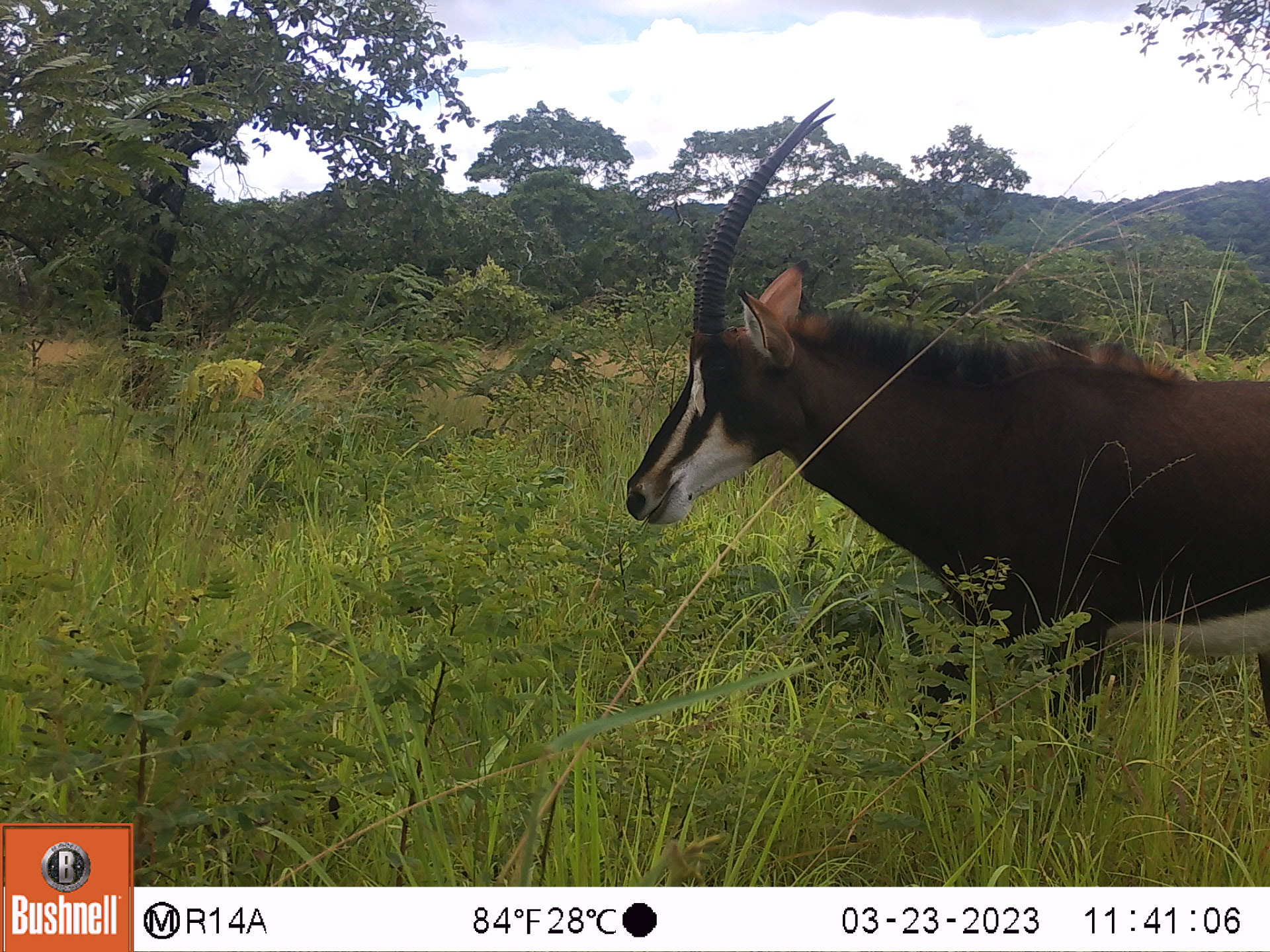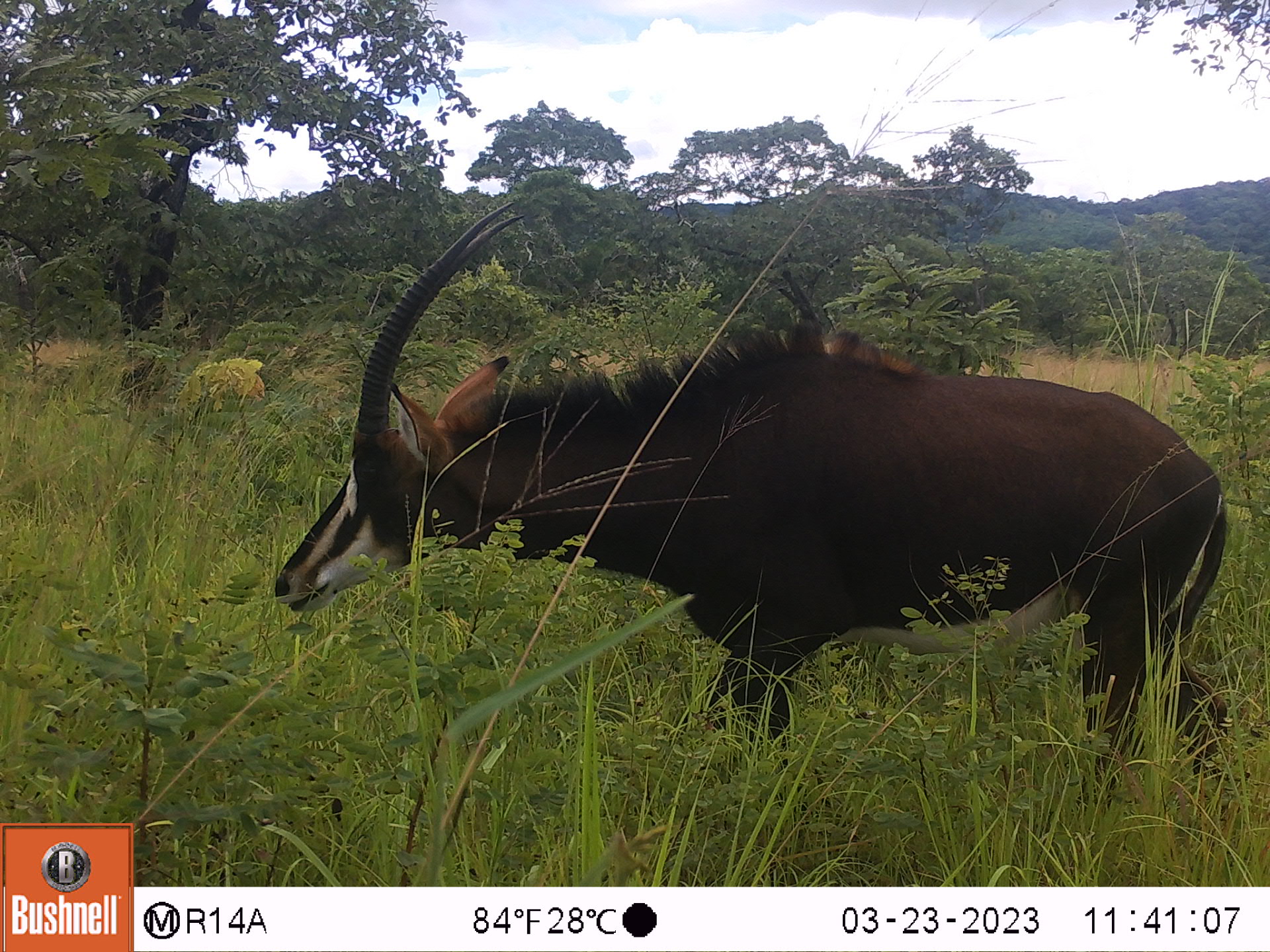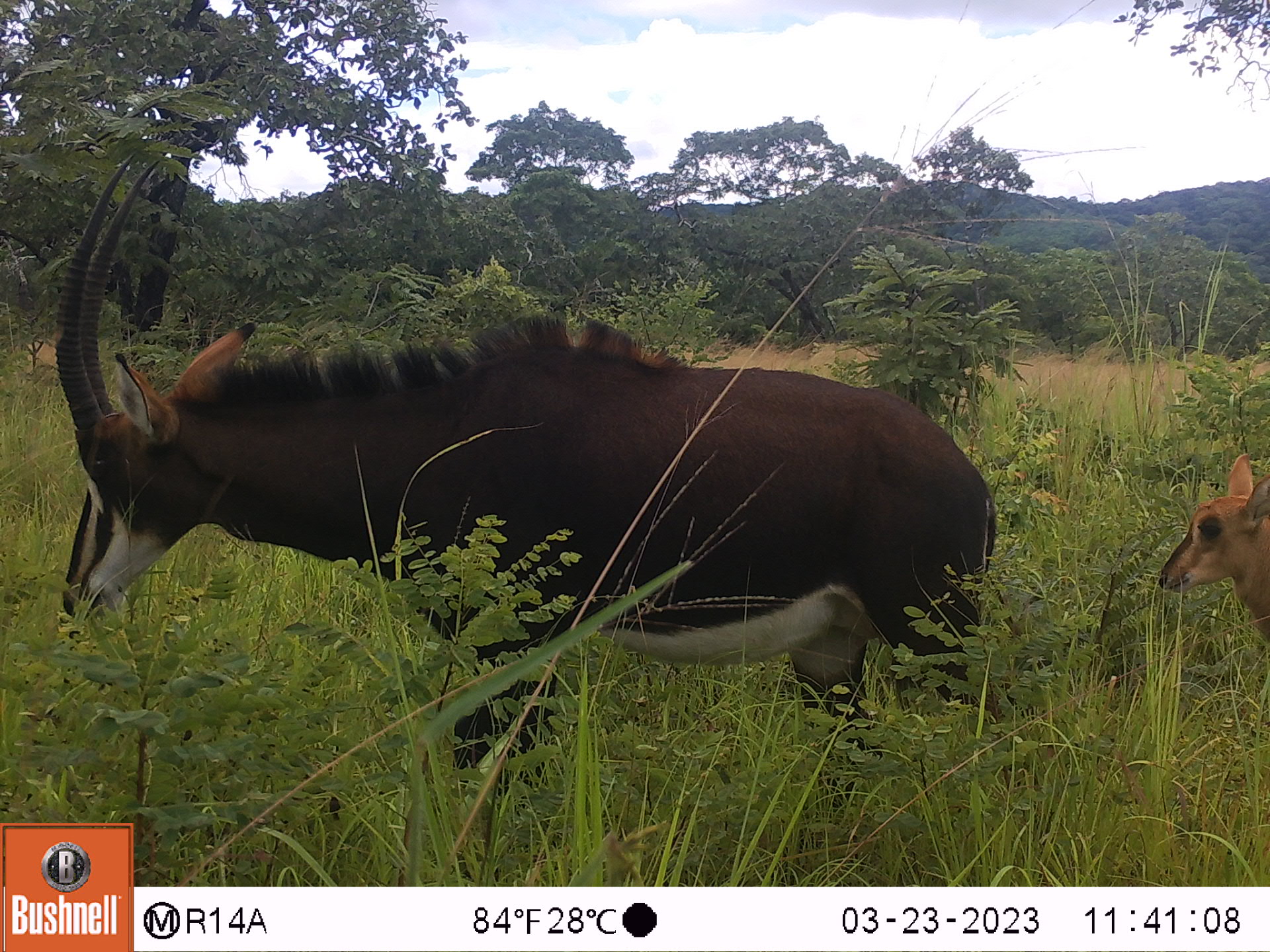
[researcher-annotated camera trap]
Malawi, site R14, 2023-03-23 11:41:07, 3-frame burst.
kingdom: Animalia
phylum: Chordata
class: Mammalia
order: Artiodactyla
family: Bovidae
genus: Hippotragus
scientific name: Hippotragus niger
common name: sable antelope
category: sable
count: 1